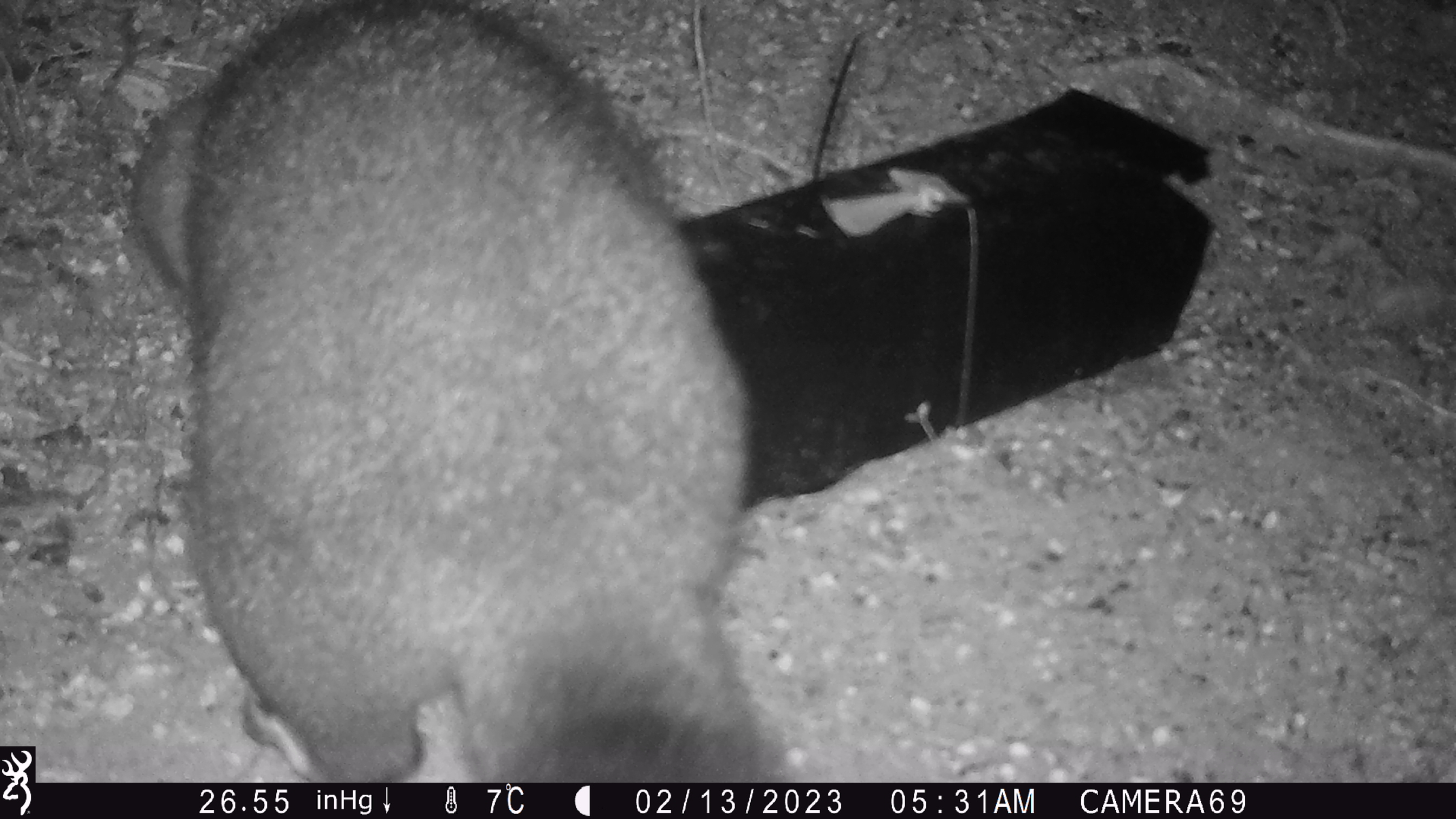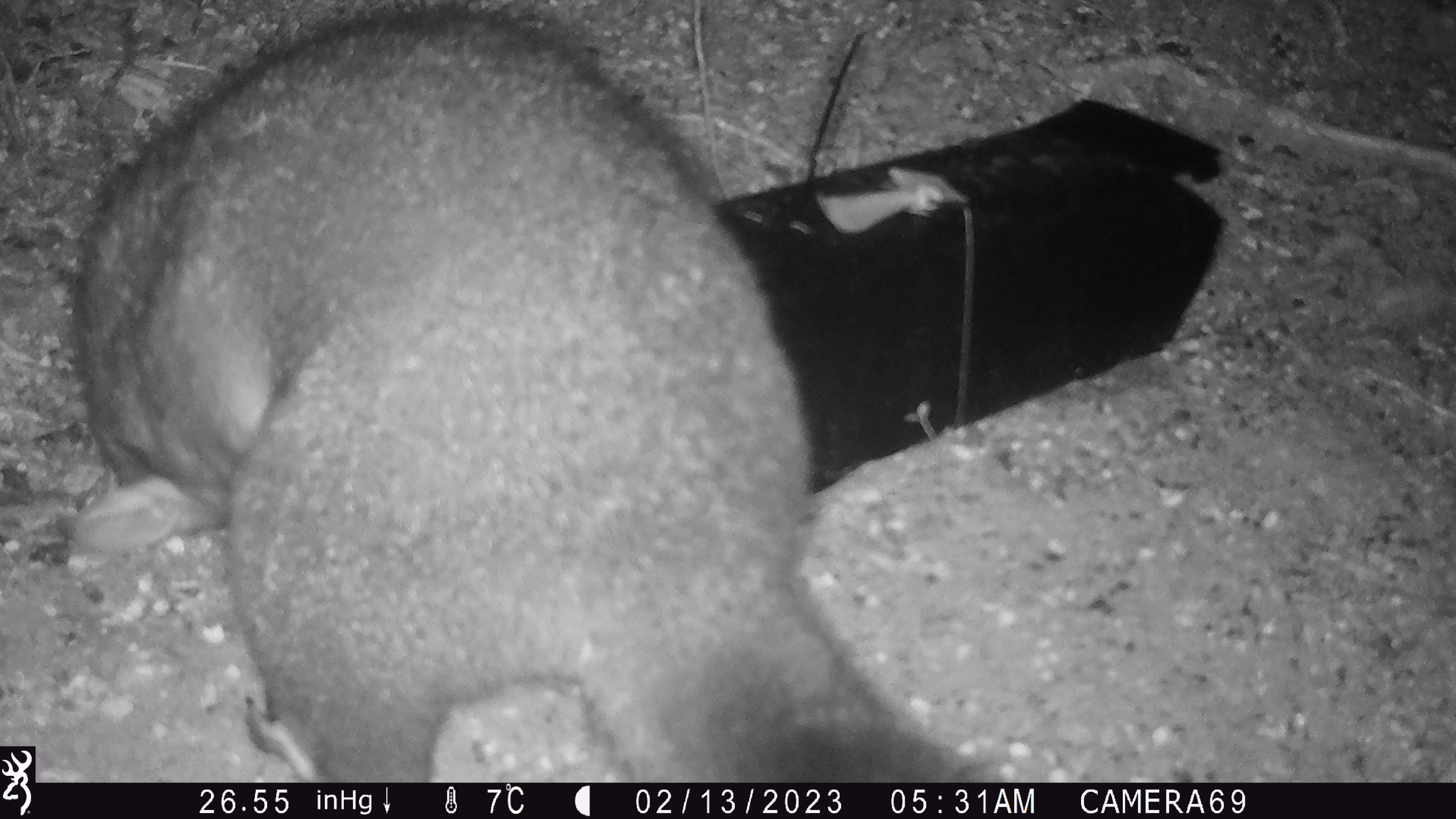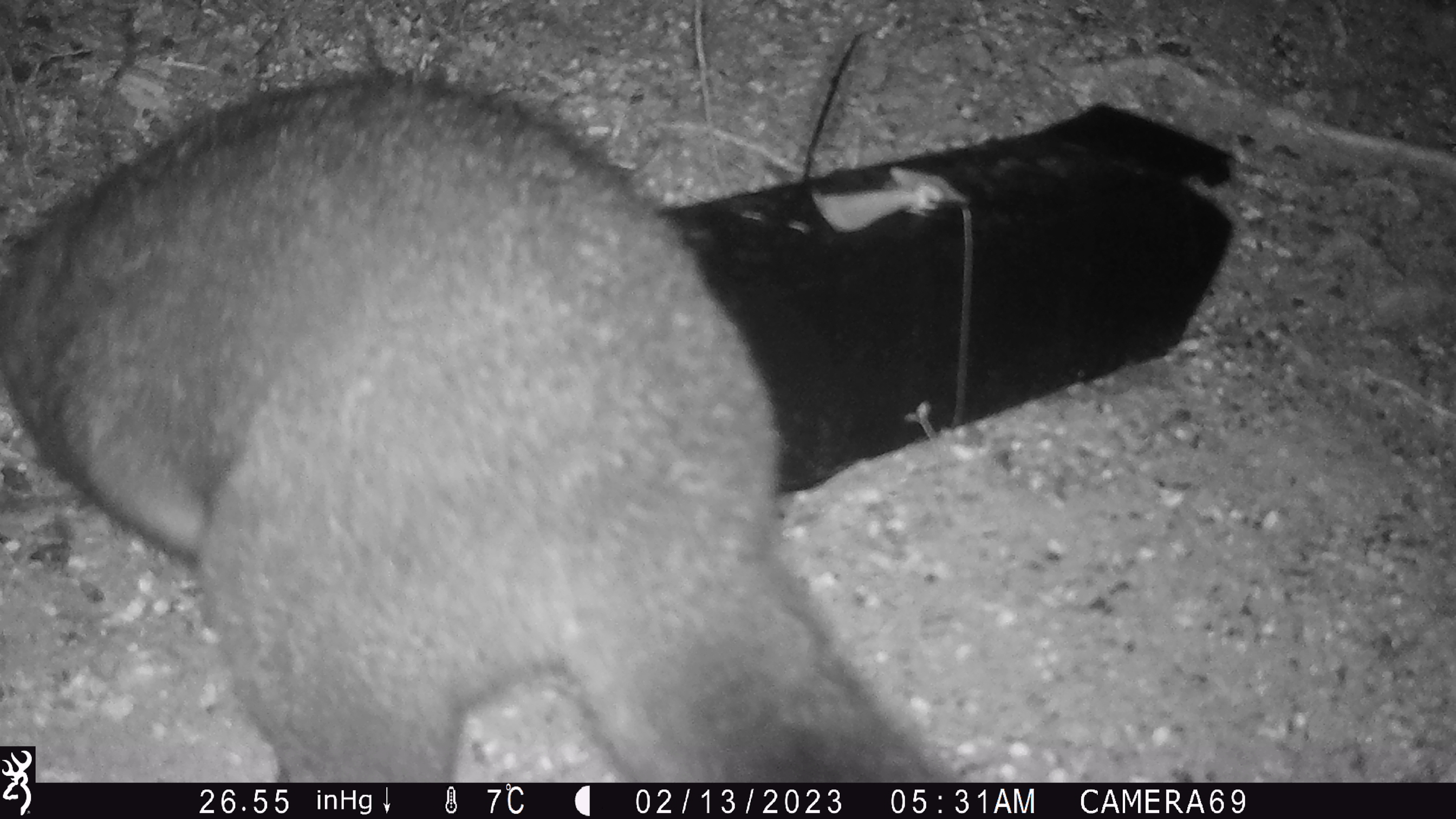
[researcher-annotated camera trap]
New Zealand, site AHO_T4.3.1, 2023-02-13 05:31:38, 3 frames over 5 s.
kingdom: Animalia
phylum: Chordata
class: Mammalia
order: Carnivora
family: Mustelidae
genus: Mustela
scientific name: Mustela erminea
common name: stoat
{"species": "stoat (Mustela erminea)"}